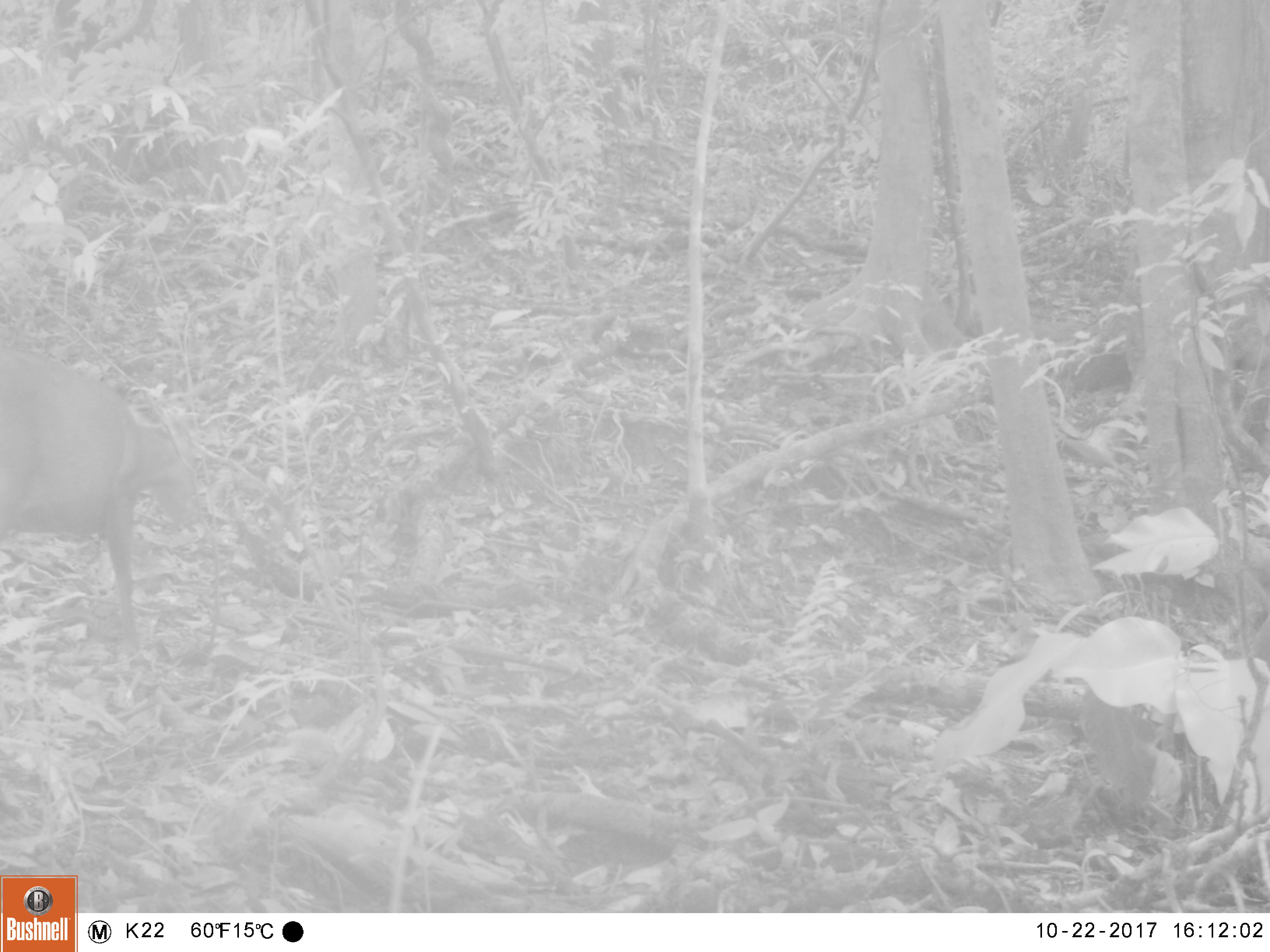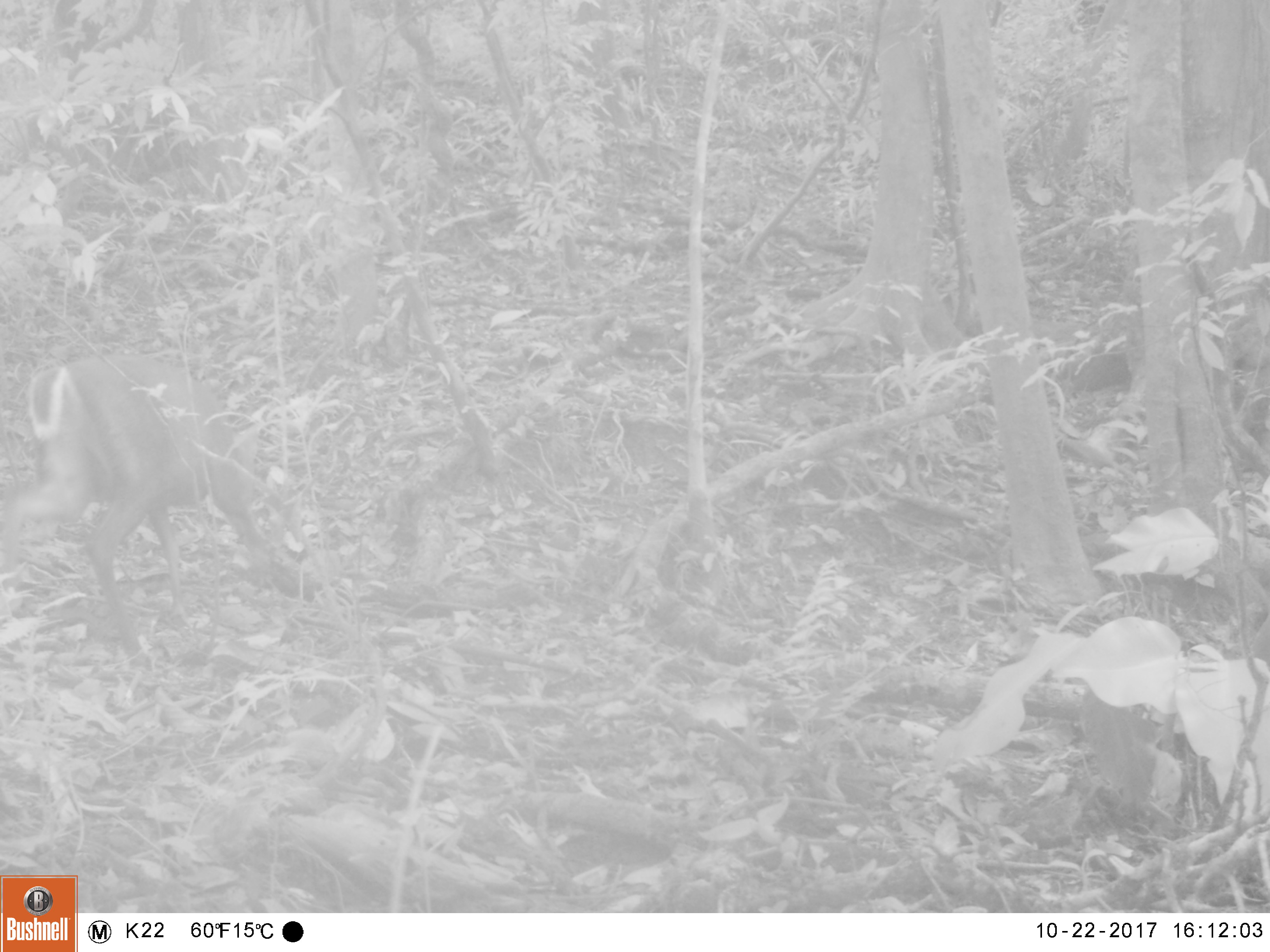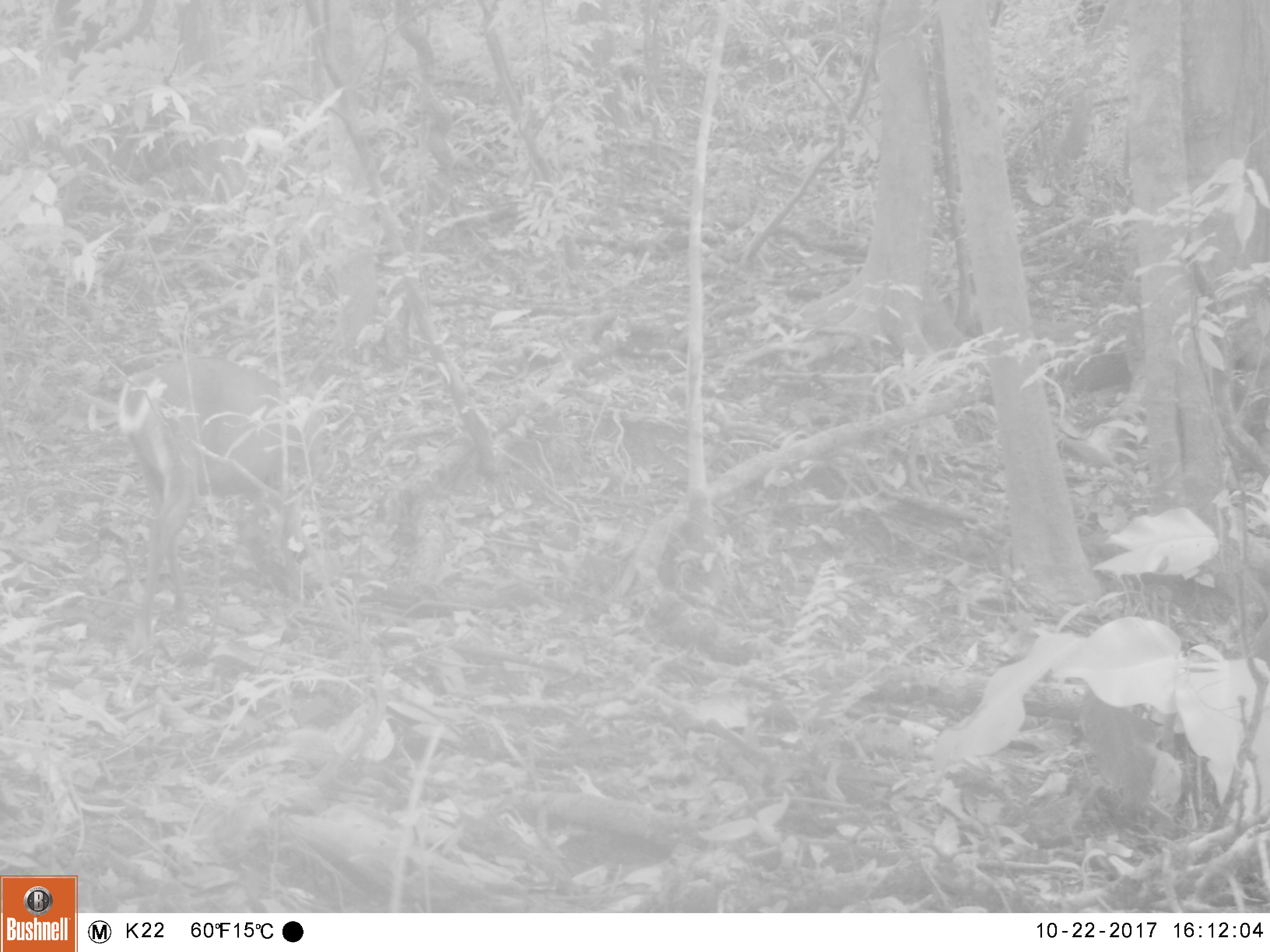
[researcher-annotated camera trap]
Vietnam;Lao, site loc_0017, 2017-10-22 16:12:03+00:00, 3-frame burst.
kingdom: Animalia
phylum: Chordata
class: Mammalia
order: Artiodactyla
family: Cervidae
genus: Muntiacus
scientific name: Muntiacus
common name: muntjacs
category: unidentified muntjac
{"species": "unidentified muntjac (muntjacs) (Muntiacus)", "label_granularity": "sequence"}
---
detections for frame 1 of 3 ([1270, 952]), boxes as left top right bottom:
unidentified muntjac: 0 337 191 649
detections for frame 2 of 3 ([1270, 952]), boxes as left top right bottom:
unidentified muntjac: 0 353 275 669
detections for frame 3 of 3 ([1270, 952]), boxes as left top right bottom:
unidentified muntjac: 116 356 341 649